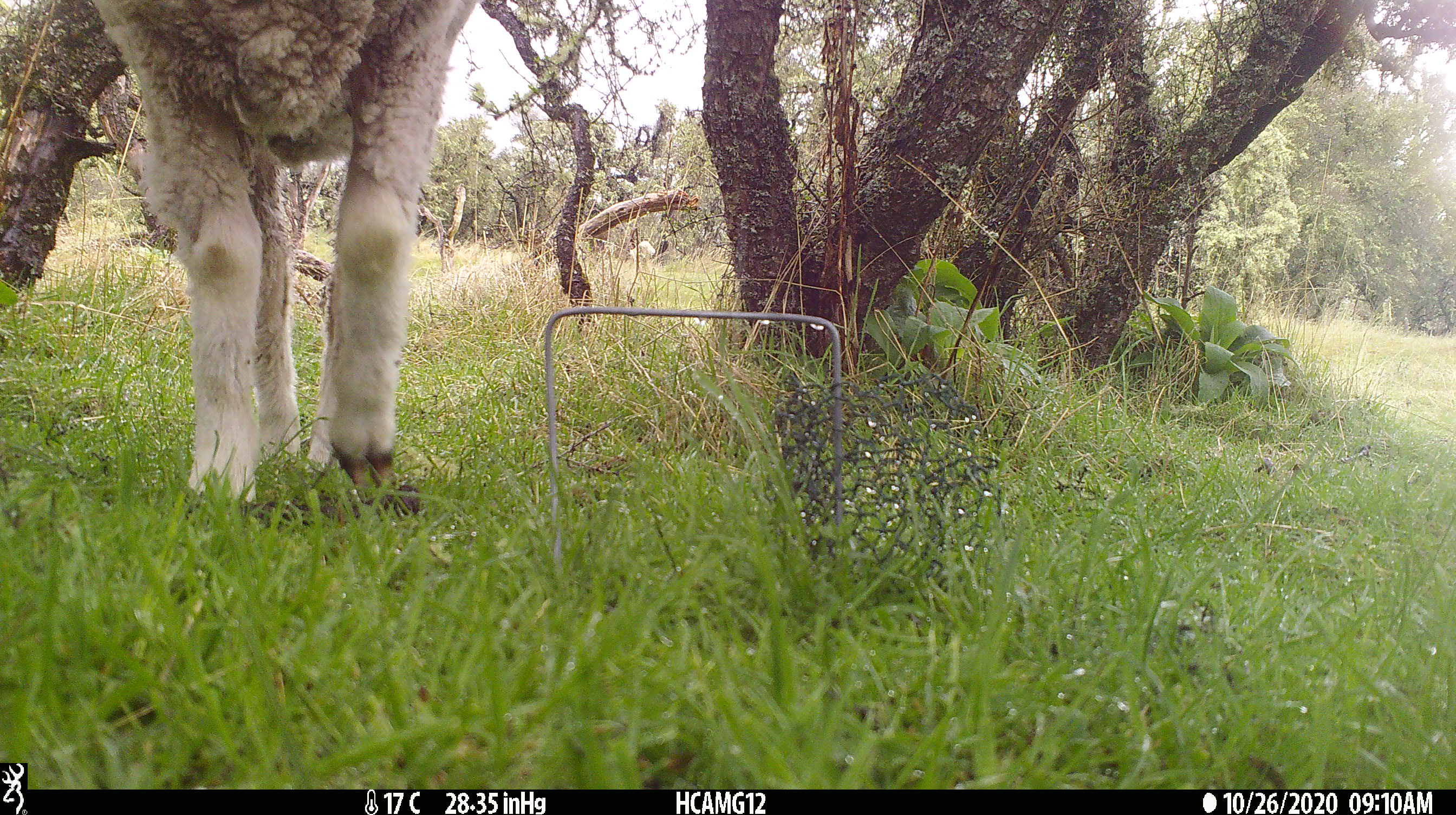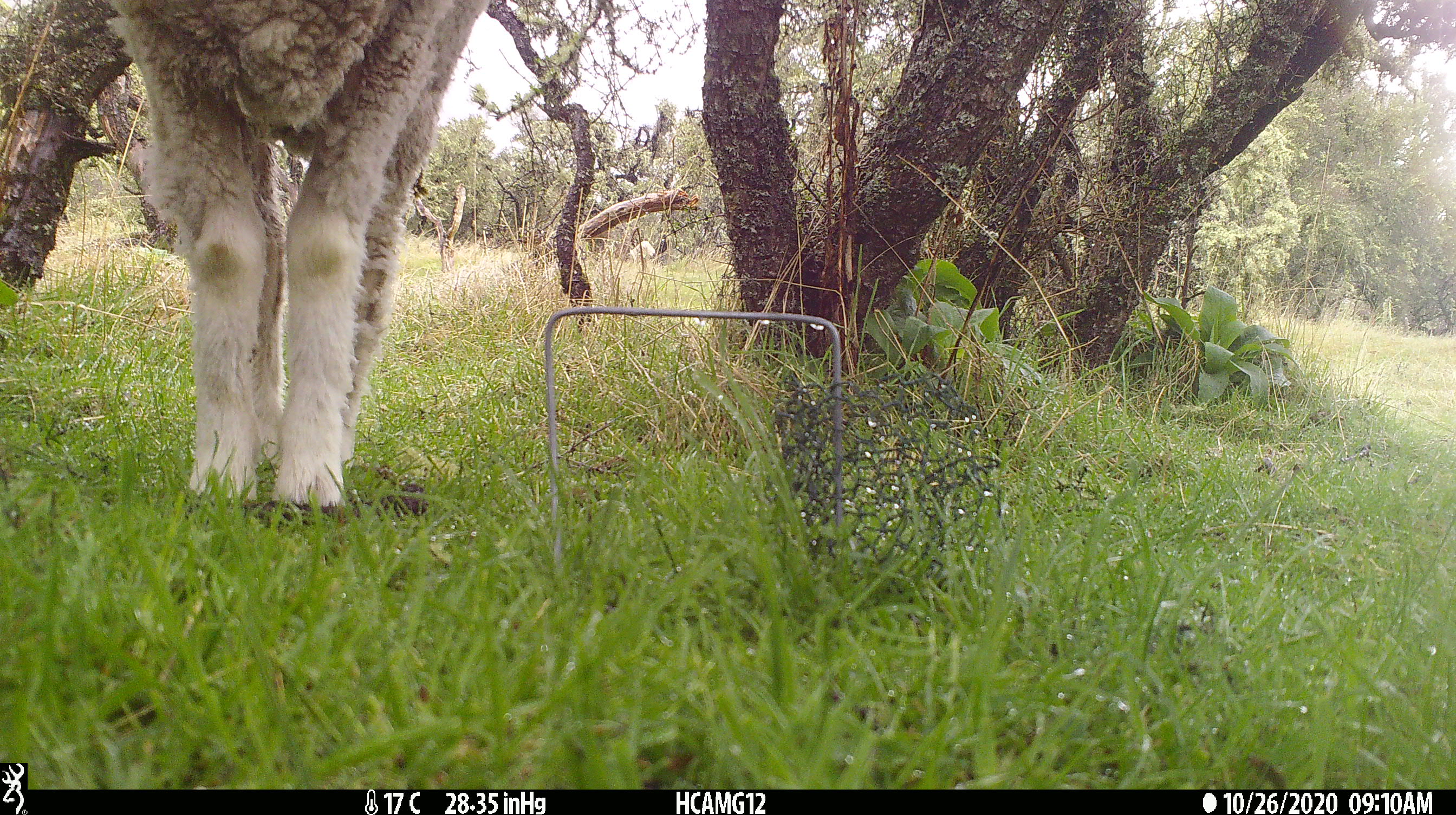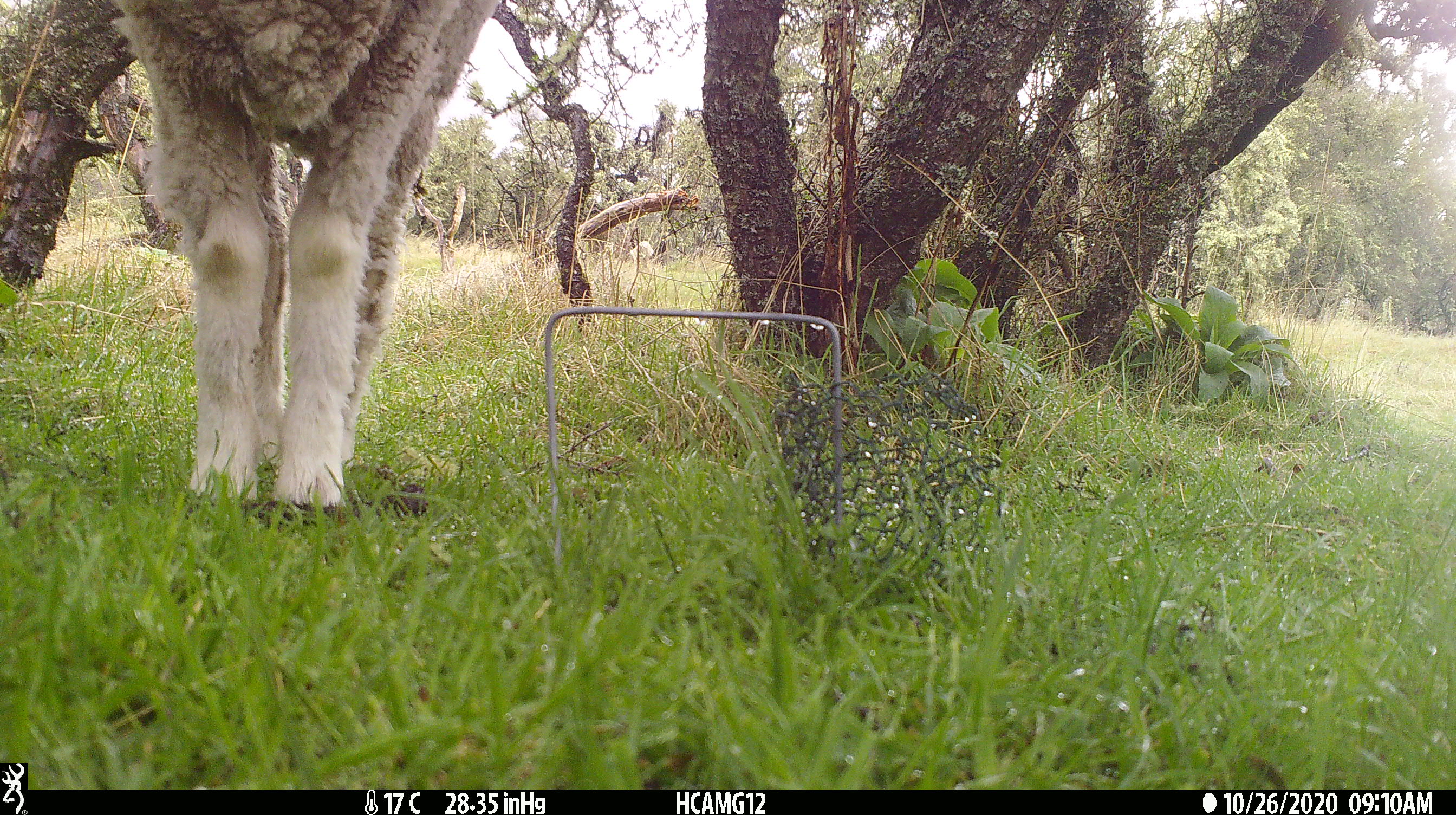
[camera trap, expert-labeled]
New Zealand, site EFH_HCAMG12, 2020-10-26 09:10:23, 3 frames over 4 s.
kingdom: Animalia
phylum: Chordata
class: Mammalia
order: Artiodactyla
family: Bovidae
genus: Ovis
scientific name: Ovis aries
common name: domestic sheep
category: sheep